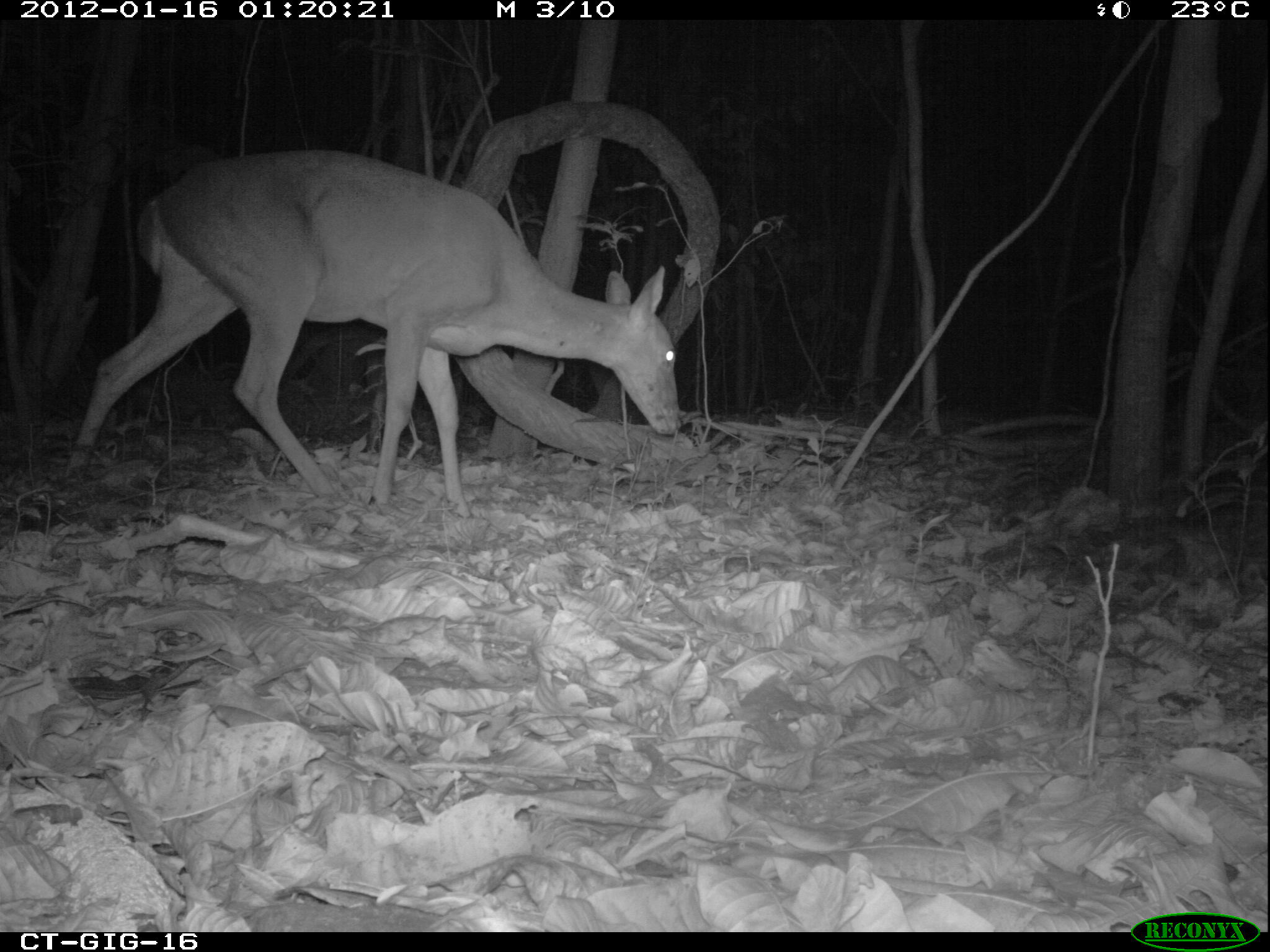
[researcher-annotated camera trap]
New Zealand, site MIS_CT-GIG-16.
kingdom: Animalia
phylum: Chordata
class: Mammalia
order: Artiodactyla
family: Cervidae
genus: Odocoileus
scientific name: Odocoileus virginianus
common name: white-tailed deer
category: white tailed deer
White tailed deer (white-tailed deer) (Odocoileus virginianus).